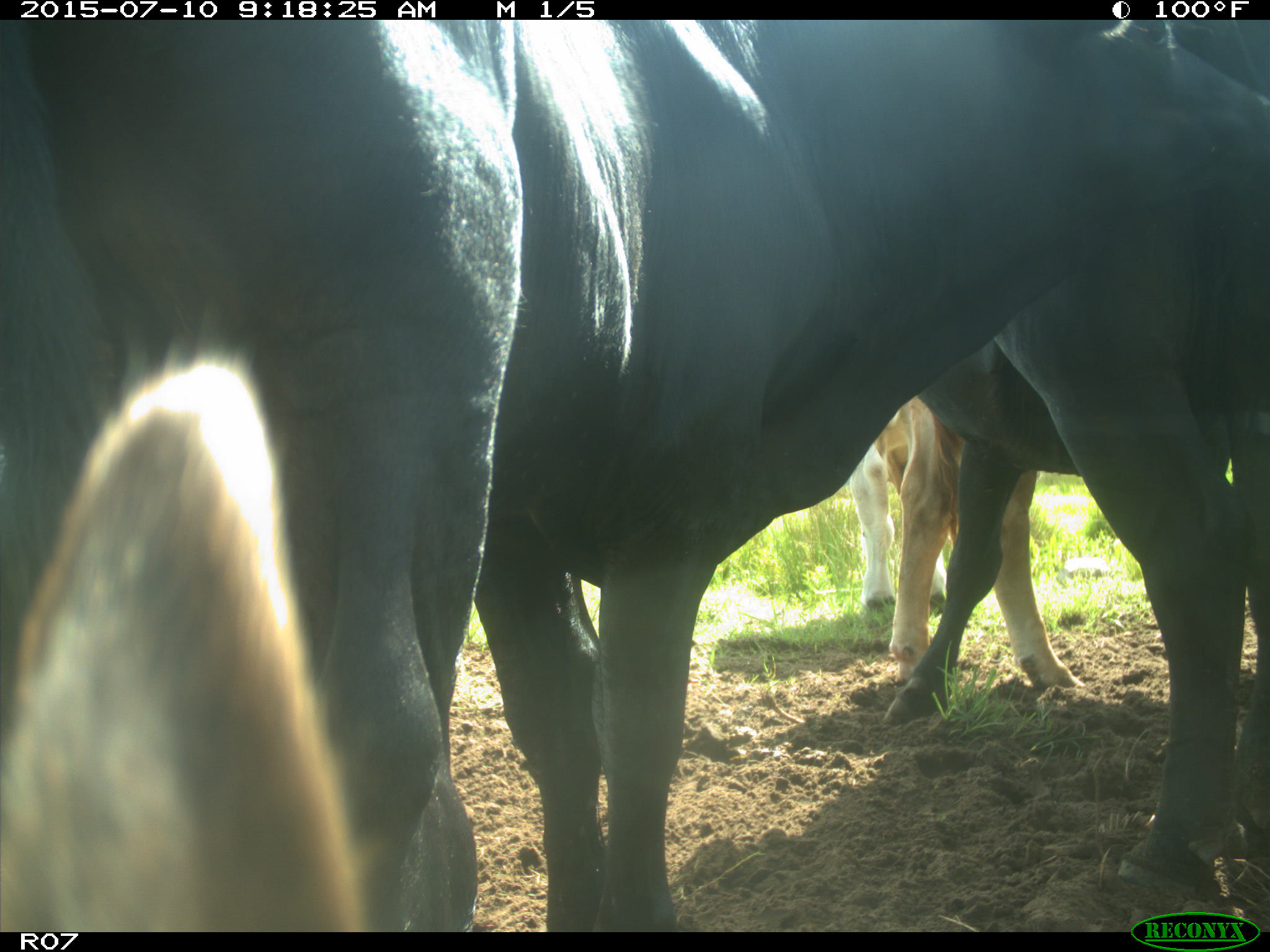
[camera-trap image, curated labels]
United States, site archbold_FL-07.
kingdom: Animalia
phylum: Chordata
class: Mammalia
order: Artiodactyla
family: Bovidae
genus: Bos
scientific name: Bos taurus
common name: domestic cow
Bos taurus (domestic cow).